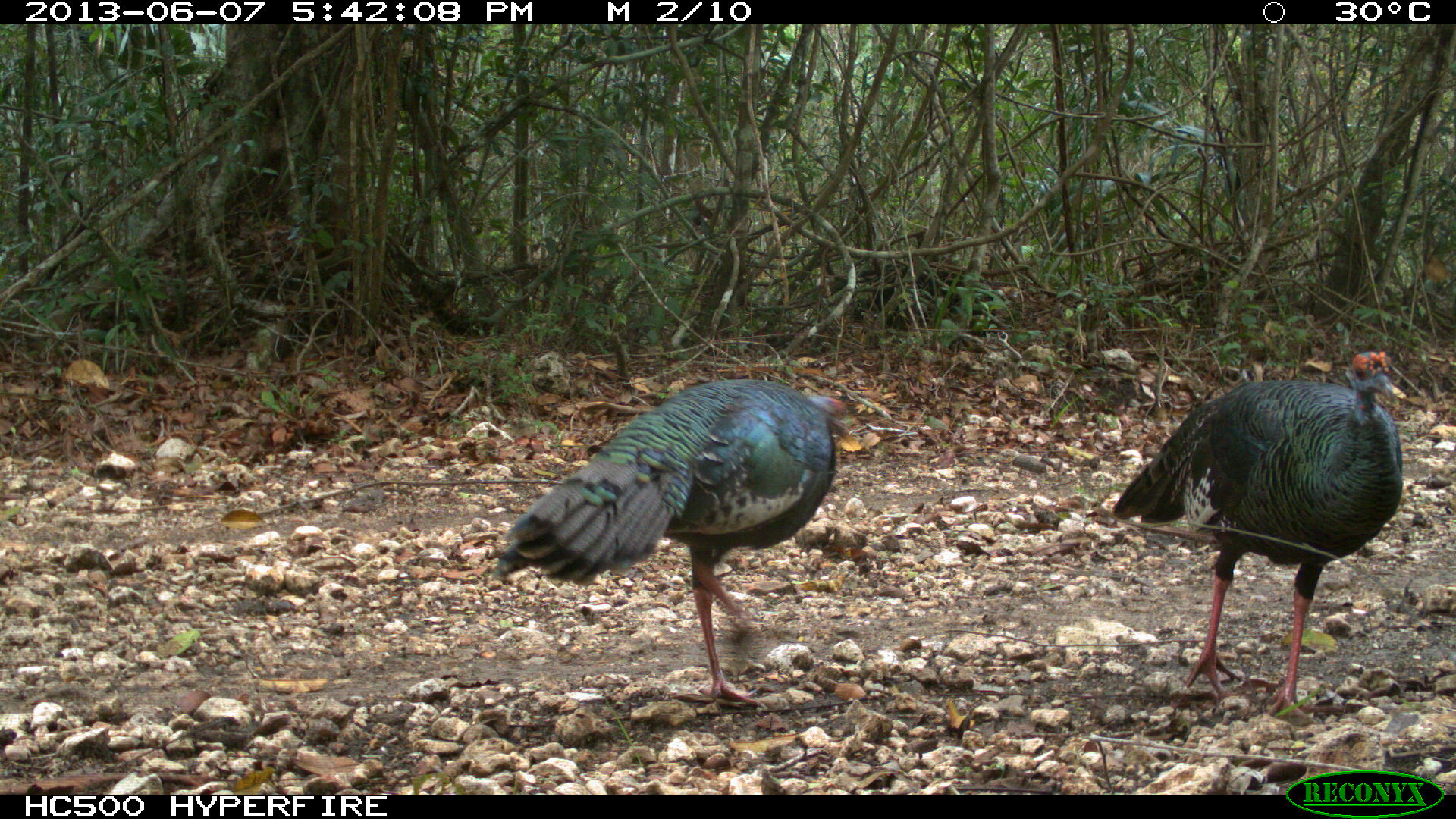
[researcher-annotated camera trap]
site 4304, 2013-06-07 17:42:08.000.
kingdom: Animalia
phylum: Chordata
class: Aves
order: Galliformes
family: Phasianidae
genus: Meleagris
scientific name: Meleagris ocellata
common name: ocellated turkey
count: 2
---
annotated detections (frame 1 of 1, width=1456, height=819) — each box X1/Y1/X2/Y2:
meleagris ocellata: 493/377/850/710; 1111/348/1407/724